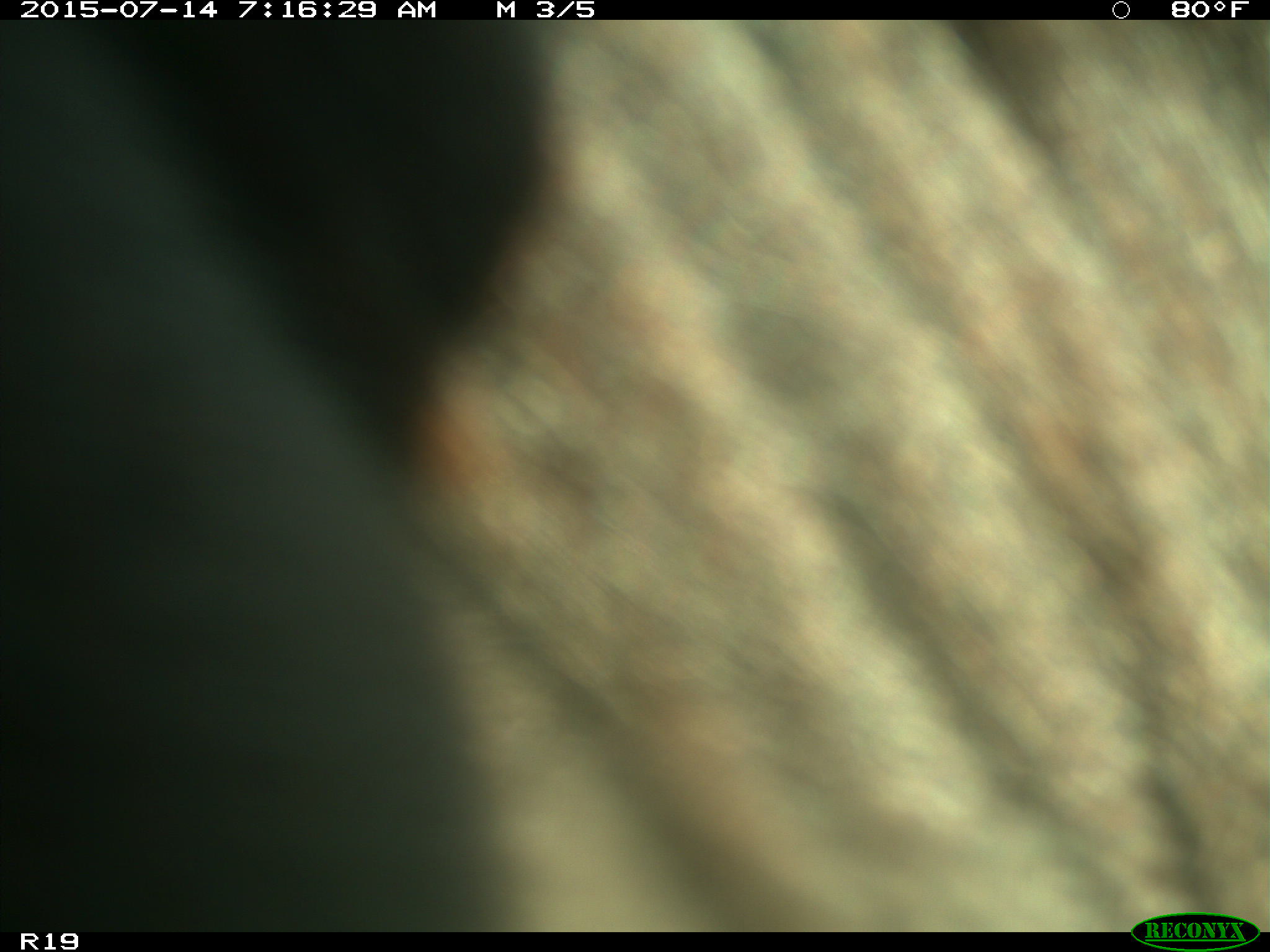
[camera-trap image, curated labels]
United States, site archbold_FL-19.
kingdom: Animalia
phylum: Chordata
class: Mammalia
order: Artiodactyla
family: Bovidae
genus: Bos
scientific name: Bos taurus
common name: domestic cow